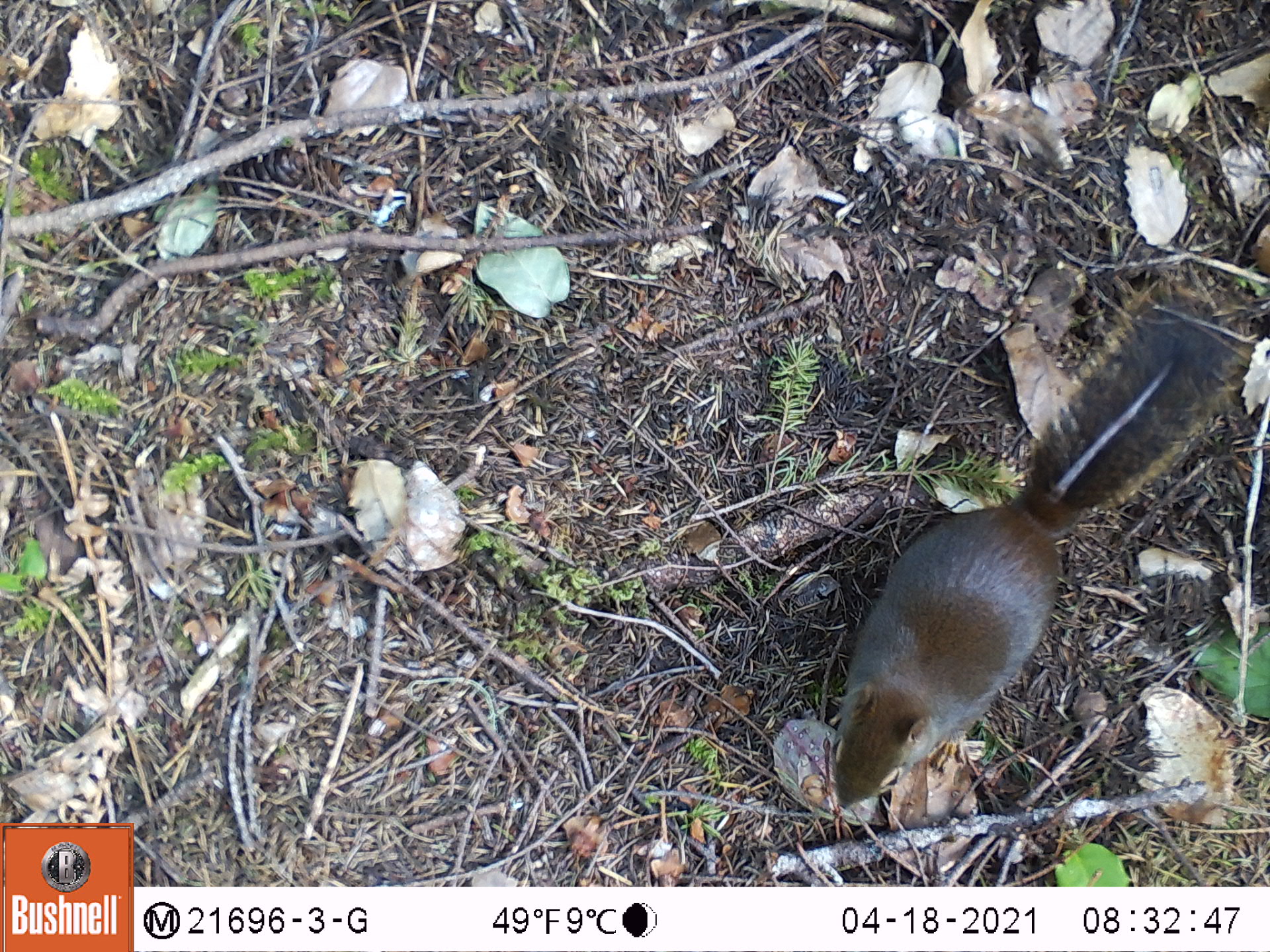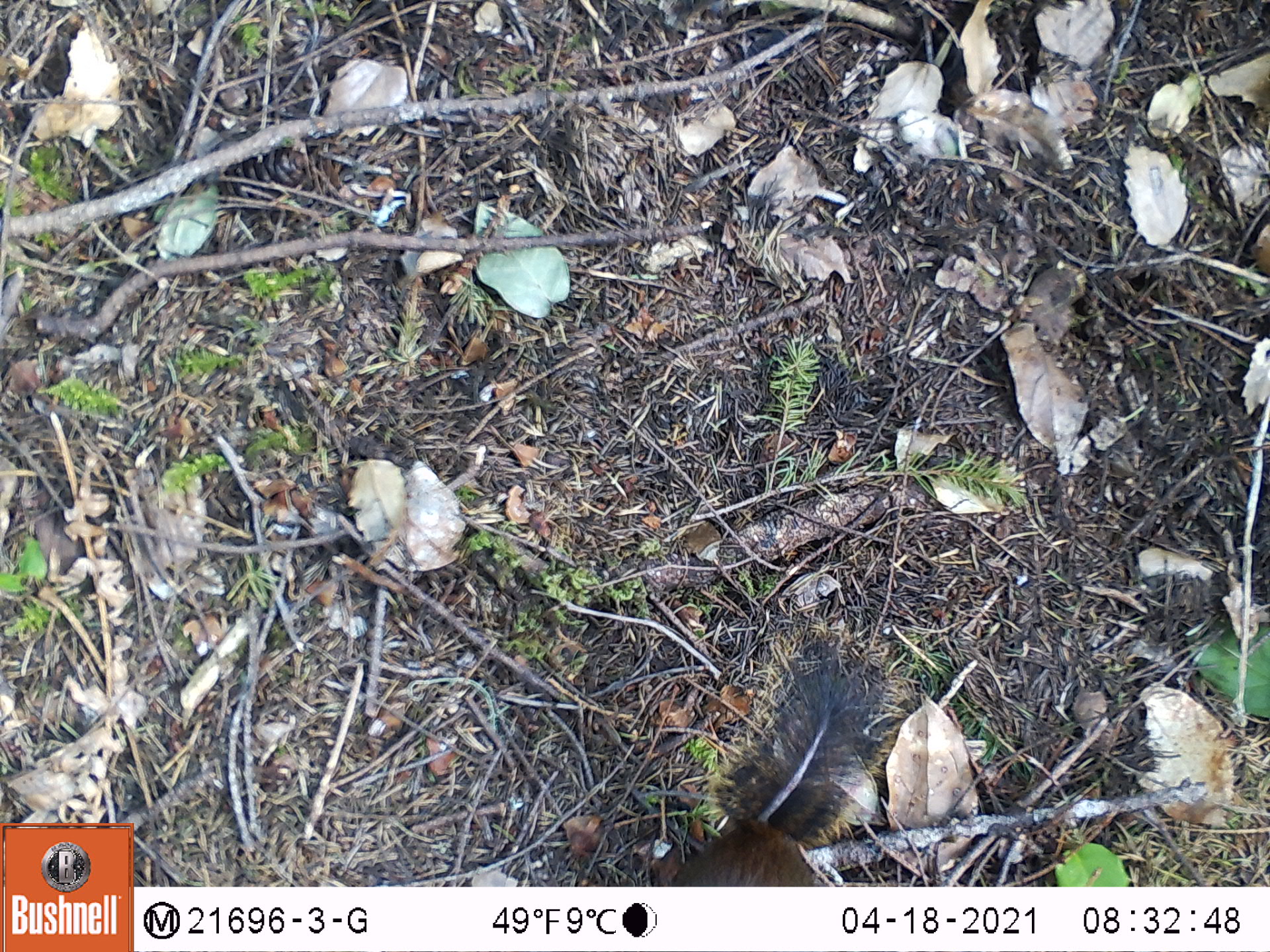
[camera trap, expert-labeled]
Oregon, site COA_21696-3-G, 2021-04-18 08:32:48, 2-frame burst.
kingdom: Animalia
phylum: Chordata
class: Mammalia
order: Rodentia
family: Sciuridae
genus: Tamiasciurus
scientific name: Tamiasciurus douglasii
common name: douglas squirrel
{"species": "douglas squirrel (Tamiasciurus douglasii)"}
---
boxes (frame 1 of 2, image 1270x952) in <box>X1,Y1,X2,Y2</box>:
douglas squirrel: <box>800,253,1265,841</box>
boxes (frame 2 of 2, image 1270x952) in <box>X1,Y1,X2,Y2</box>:
douglas squirrel: <box>633,598,932,885</box>